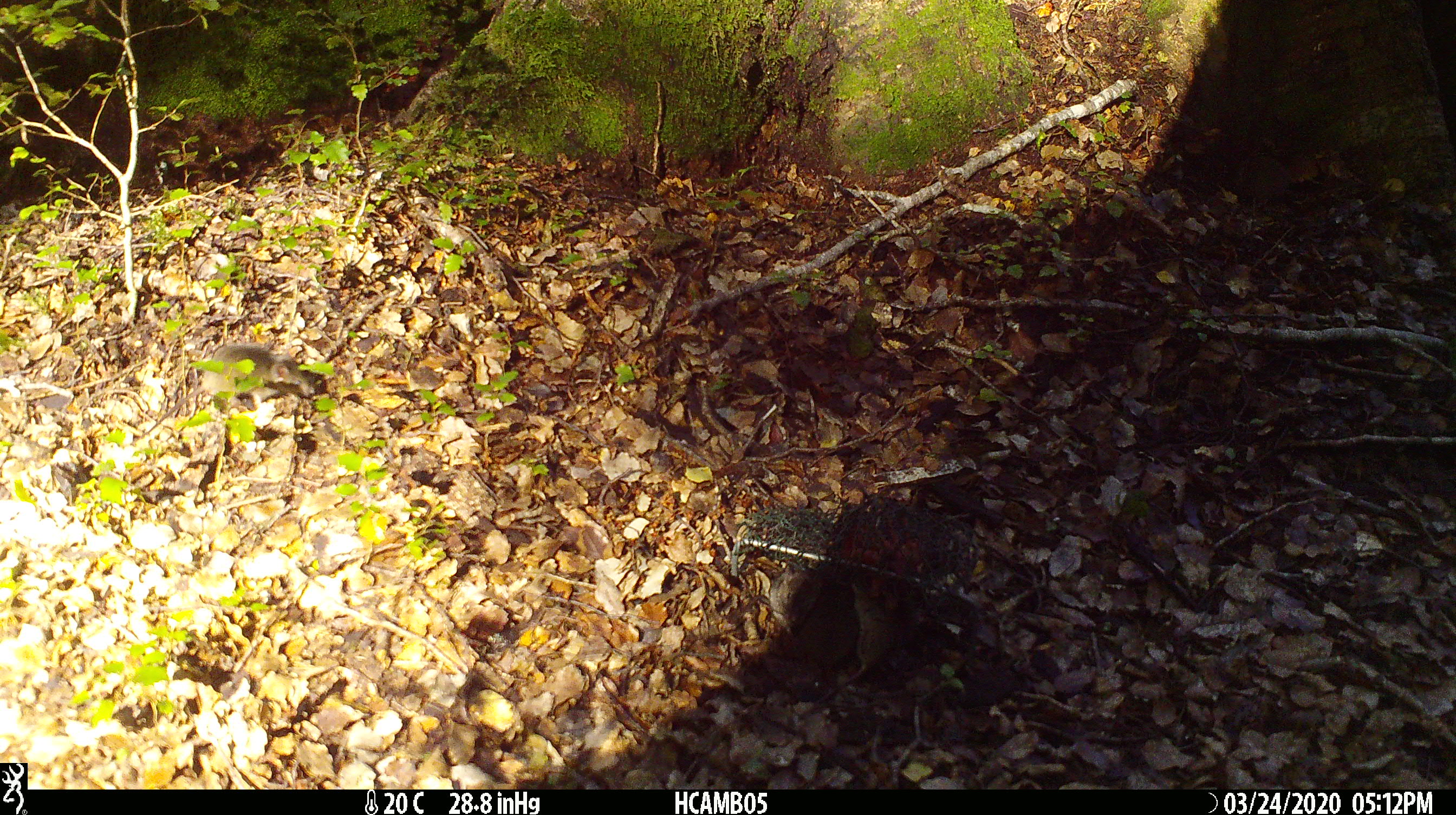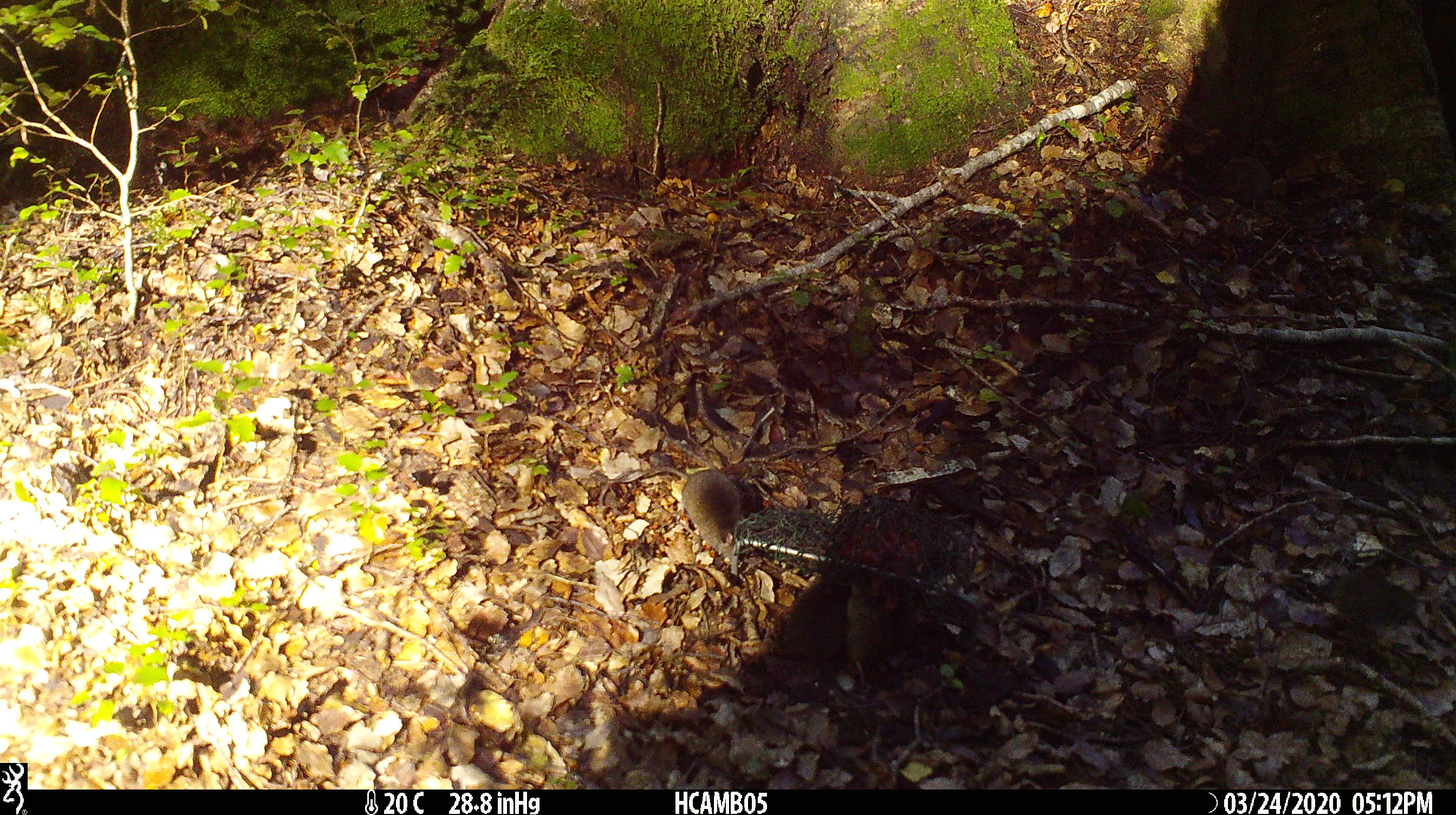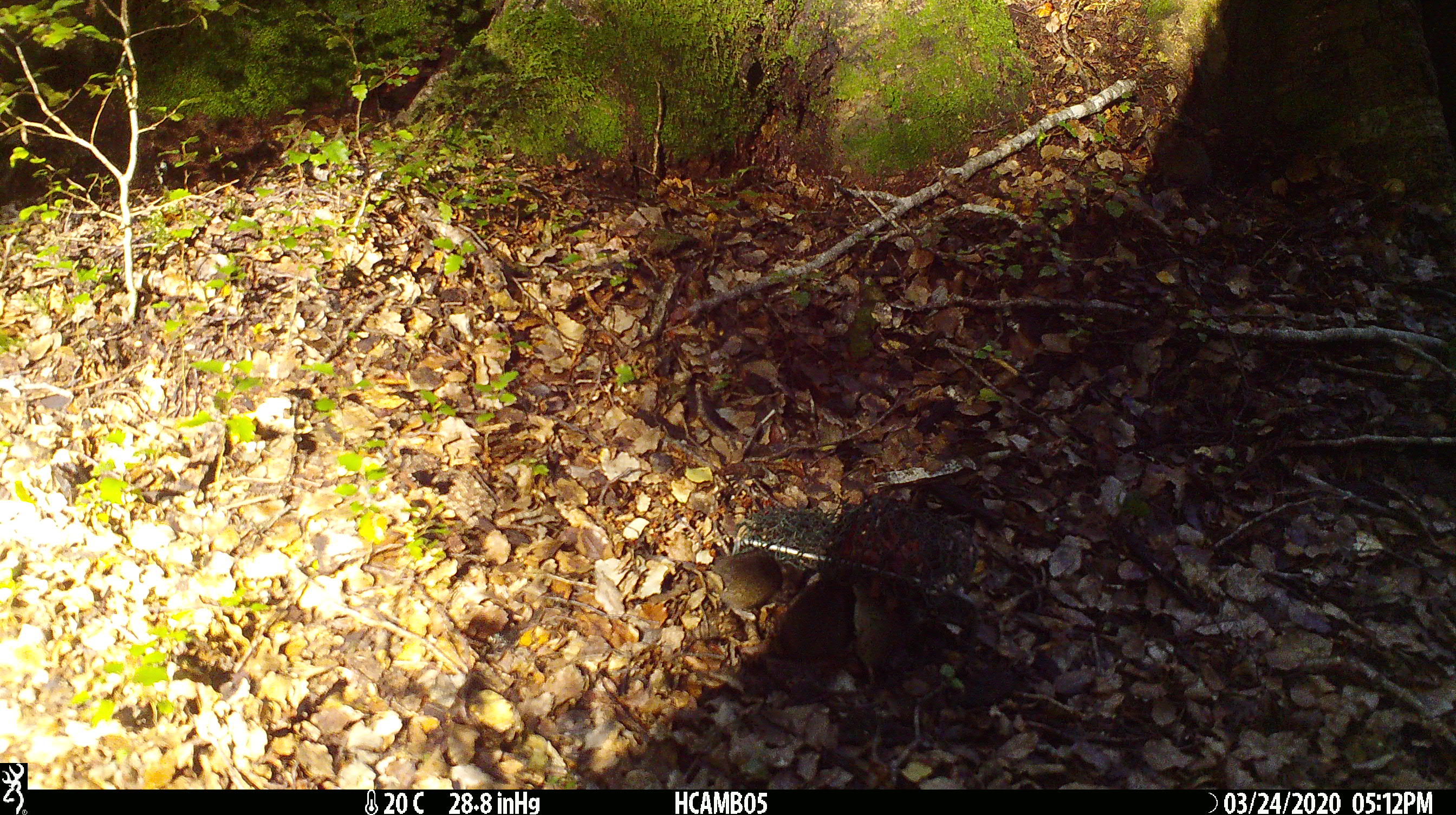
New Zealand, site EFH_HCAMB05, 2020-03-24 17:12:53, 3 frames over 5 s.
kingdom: Animalia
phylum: Chordata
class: Mammalia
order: Rodentia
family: Muridae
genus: Mus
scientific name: Mus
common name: mouse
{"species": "mouse (Mus)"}